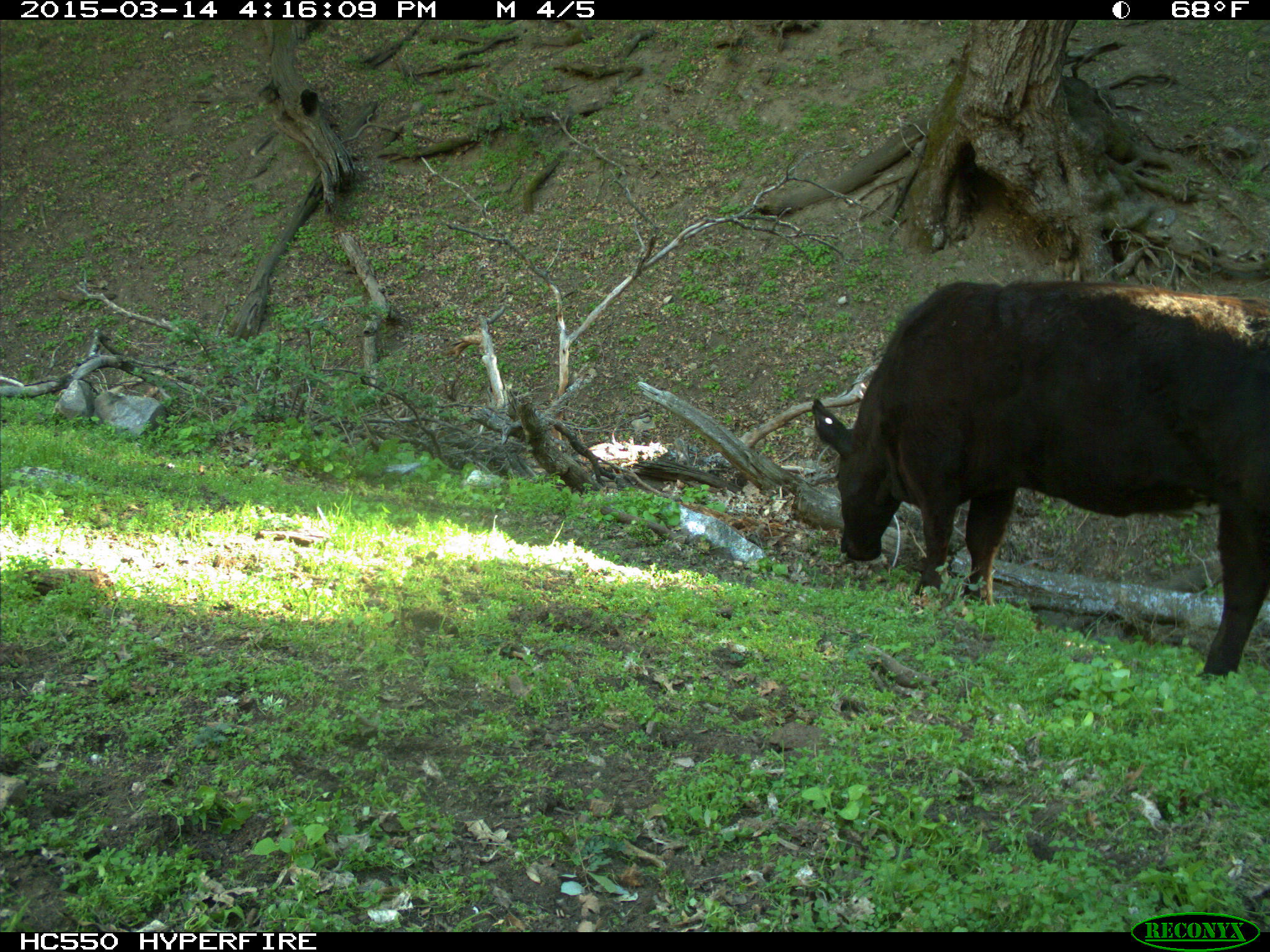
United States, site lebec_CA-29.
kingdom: Animalia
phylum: Chordata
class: Mammalia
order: Artiodactyla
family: Bovidae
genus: Bos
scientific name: Bos taurus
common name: domestic cow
Bos taurus (domestic cow).